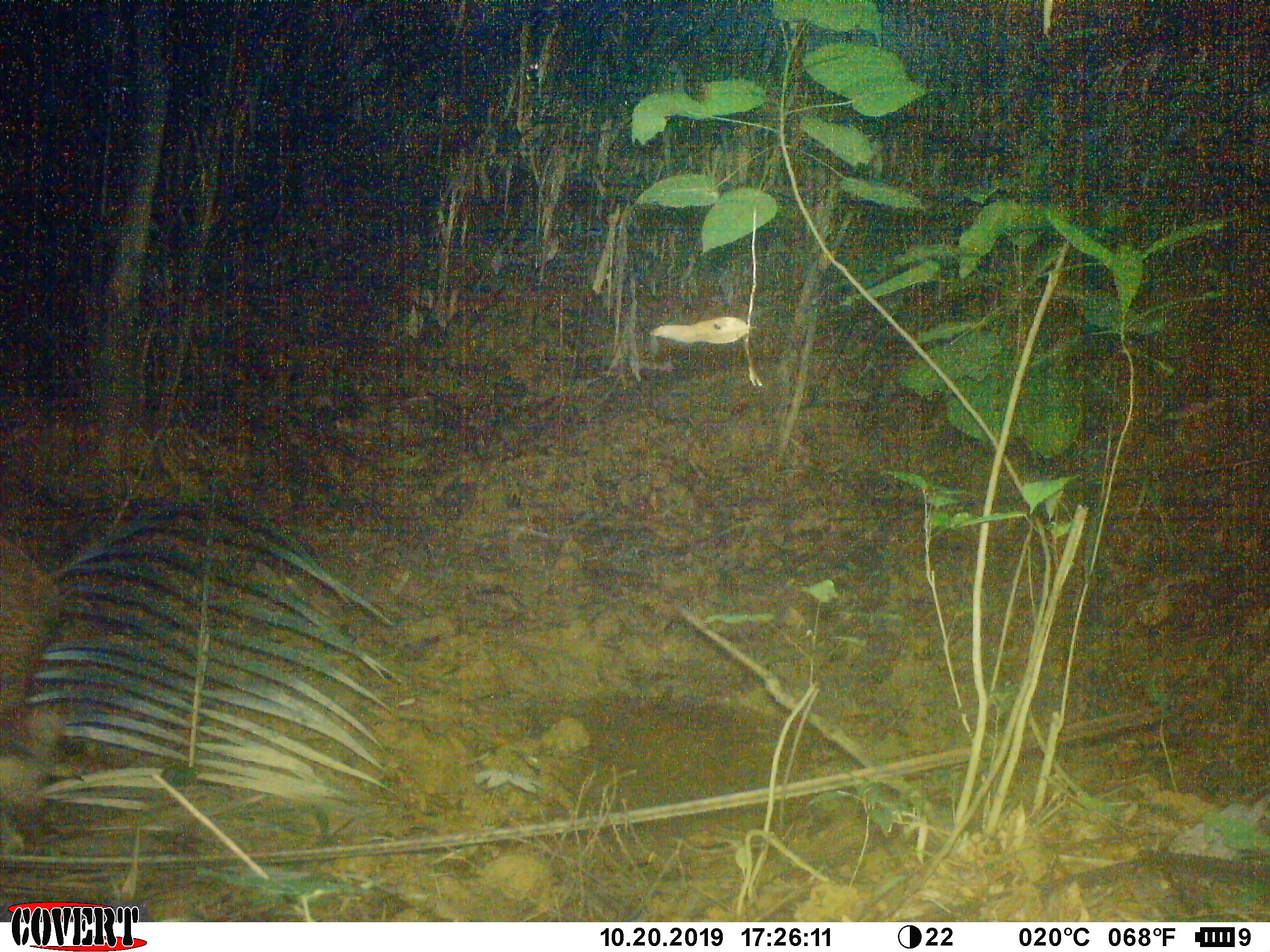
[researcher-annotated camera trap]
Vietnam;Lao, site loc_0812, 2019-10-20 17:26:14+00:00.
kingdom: Animalia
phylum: Chordata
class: Mammalia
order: Artiodactyla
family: Suidae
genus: Sus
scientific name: Sus scrofa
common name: eurasian wild pig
Eurasian wild pig (Sus scrofa). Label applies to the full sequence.